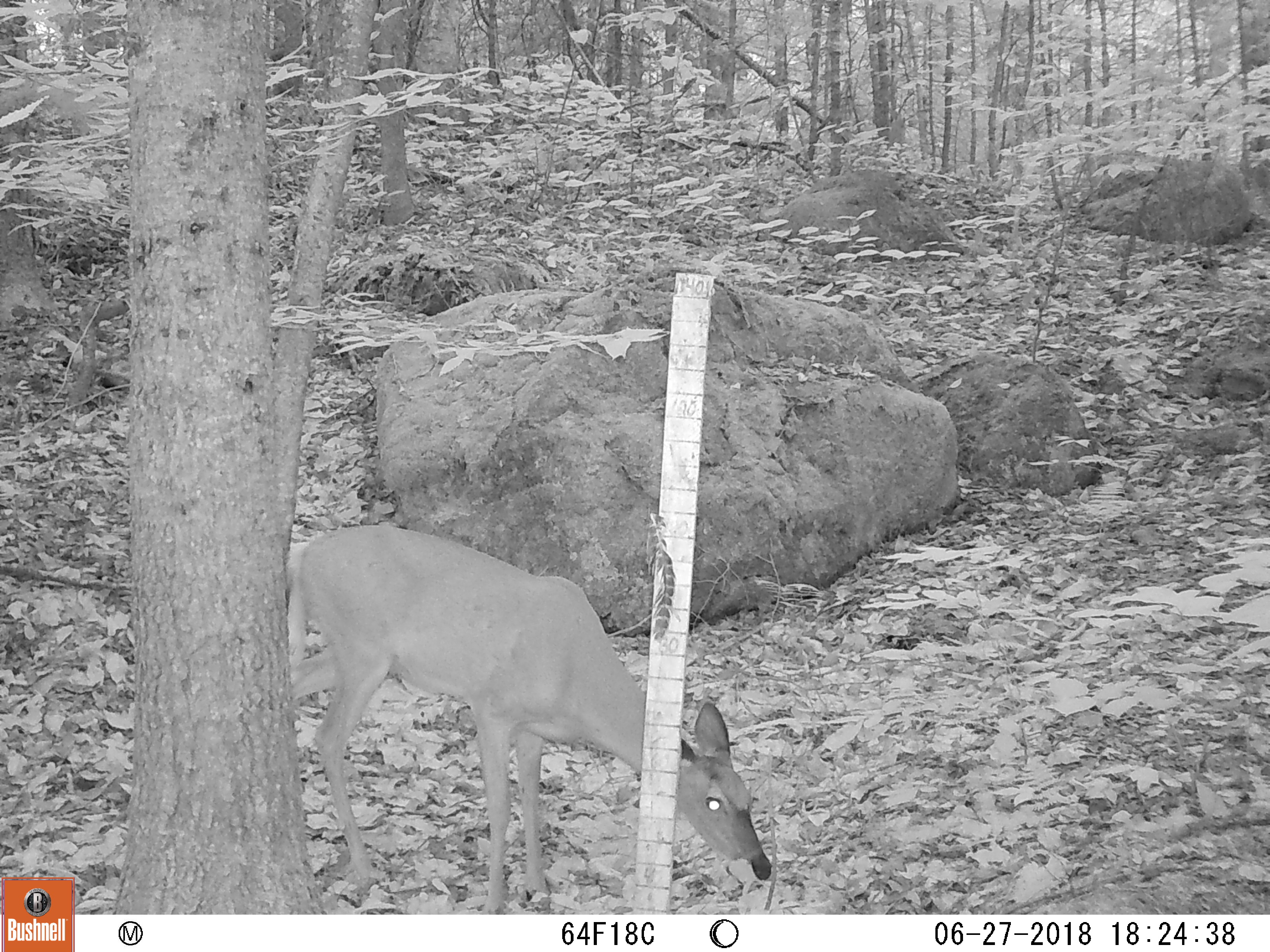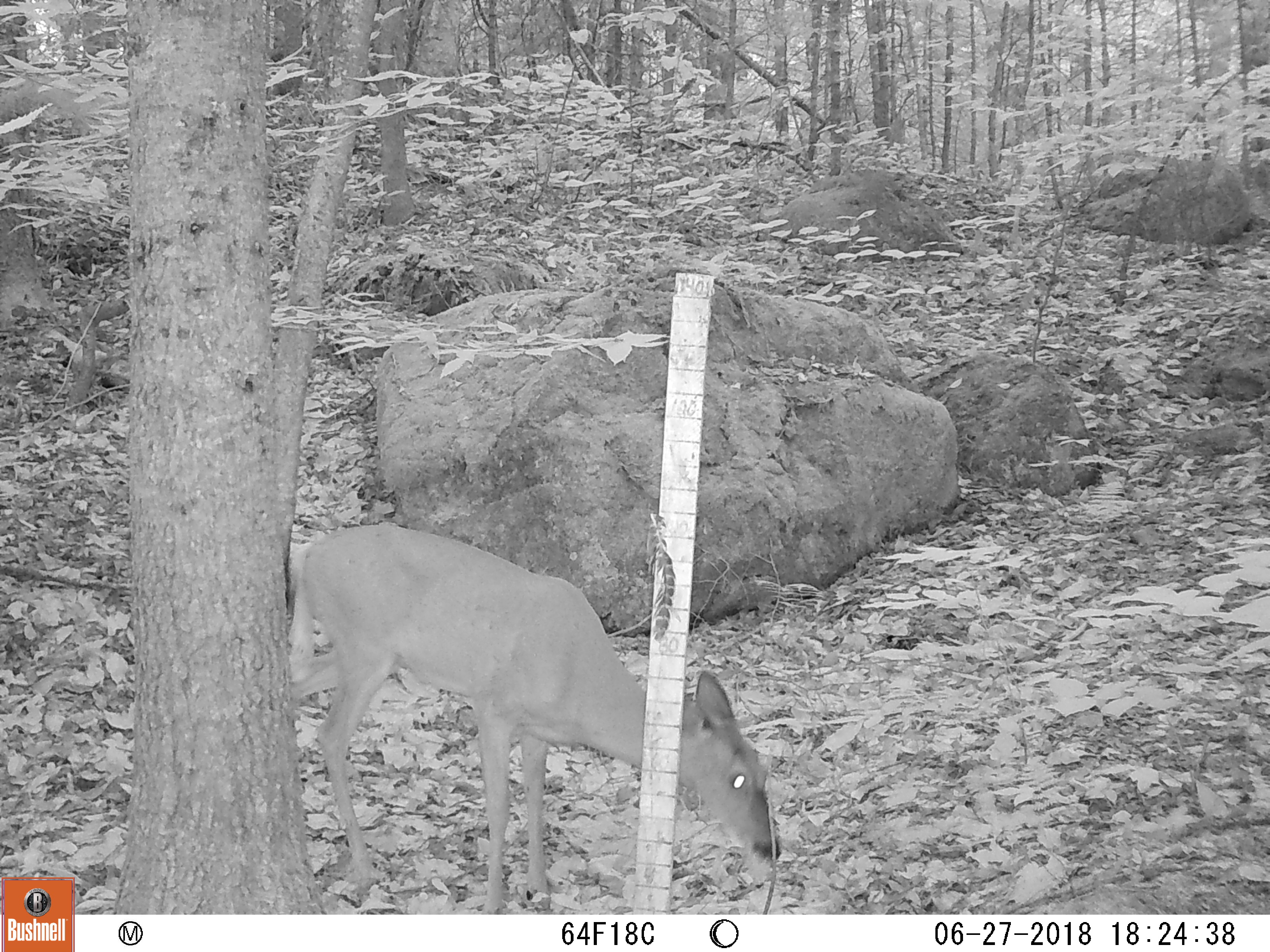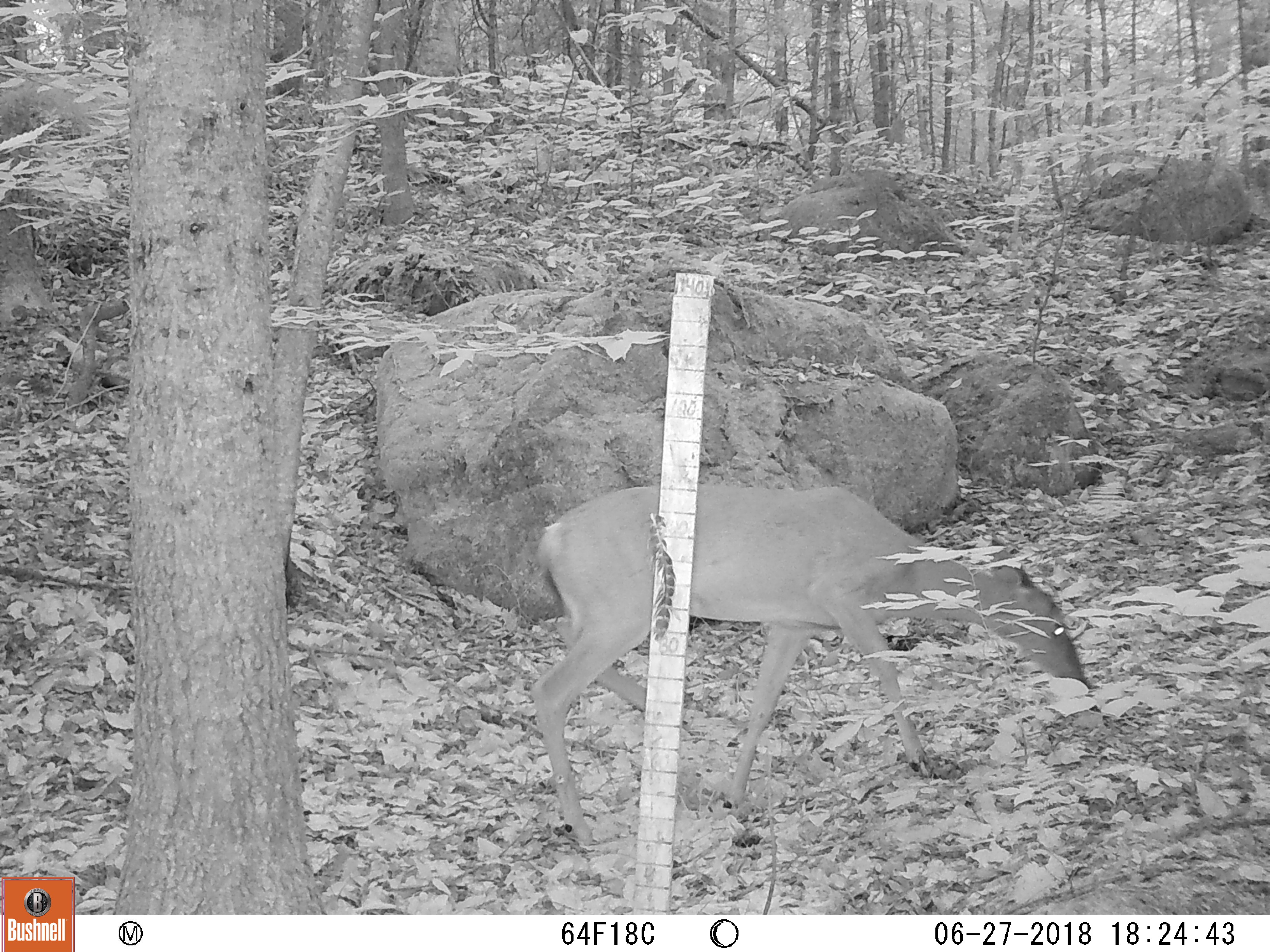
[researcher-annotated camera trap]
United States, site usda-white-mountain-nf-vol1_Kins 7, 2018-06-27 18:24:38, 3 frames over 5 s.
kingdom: Animalia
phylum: Chordata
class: Mammalia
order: Artiodactyla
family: Cervidae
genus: Odocoileus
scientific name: Odocoileus virginianus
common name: white-tailed deer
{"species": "white-tailed deer (Odocoileus virginianus)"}